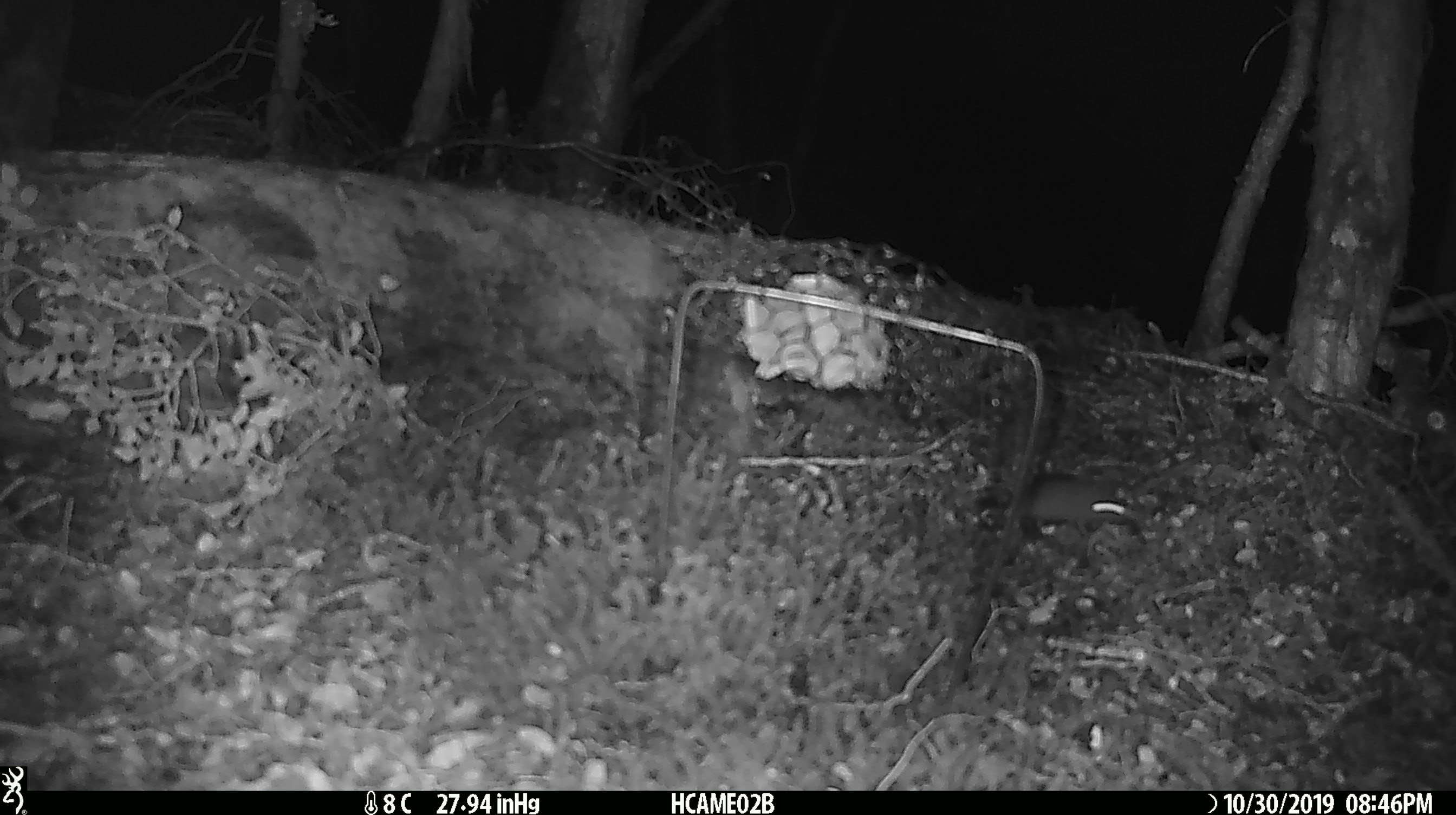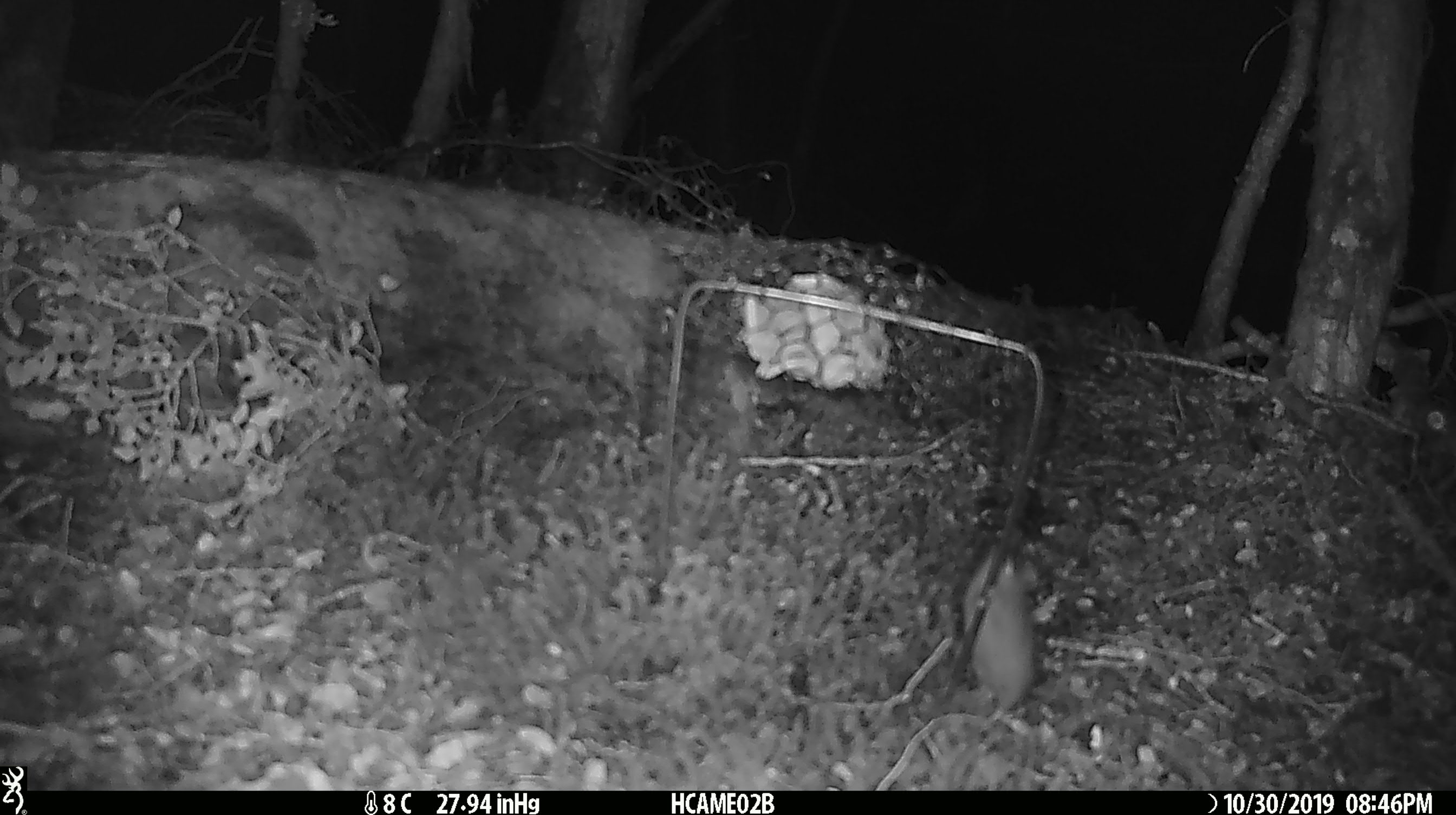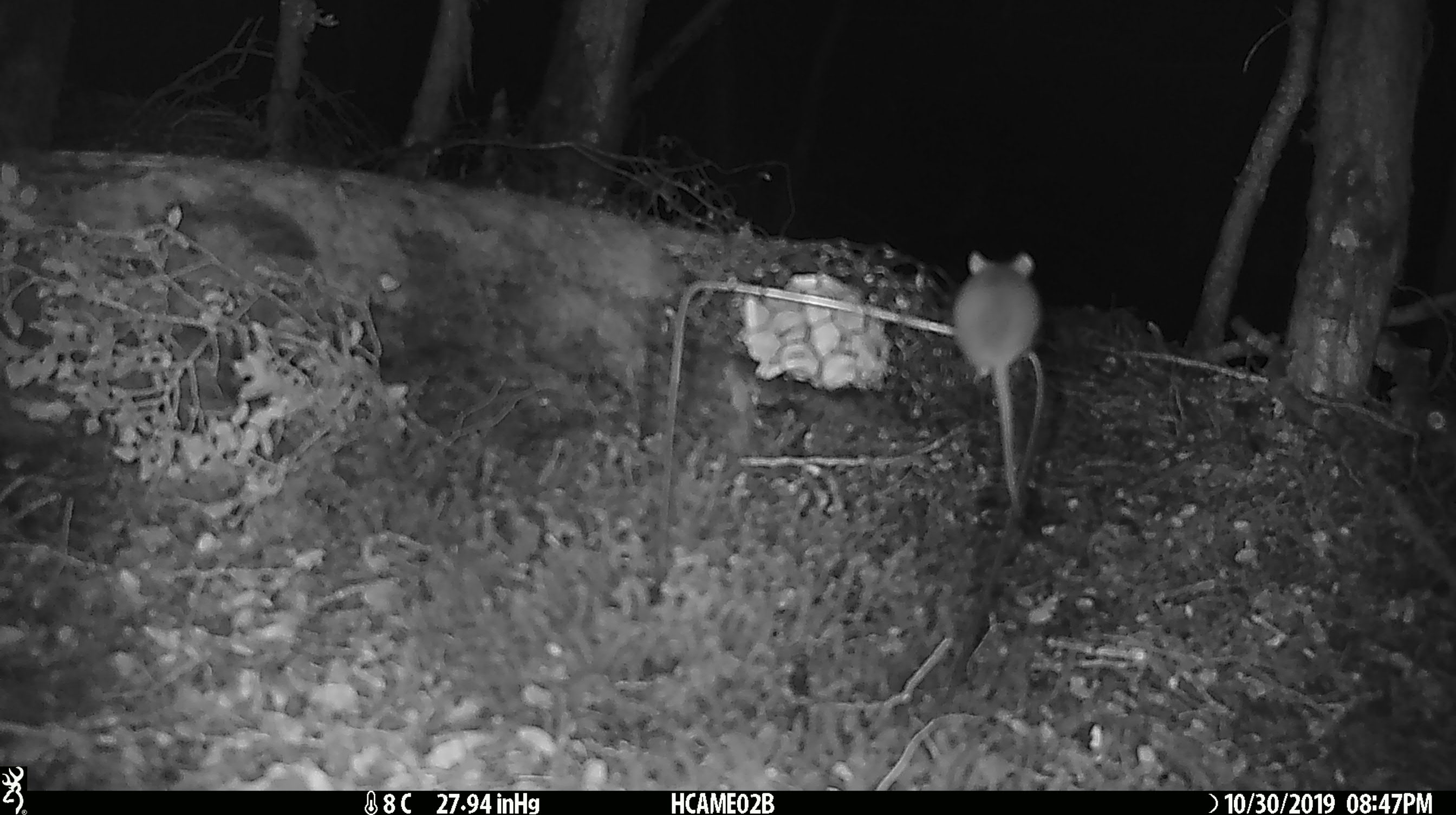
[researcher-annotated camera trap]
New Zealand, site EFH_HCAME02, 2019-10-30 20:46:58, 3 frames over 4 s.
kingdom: Animalia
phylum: Chordata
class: Mammalia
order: Rodentia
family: Muridae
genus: Mus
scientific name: Mus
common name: mouse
Mouse (Mus).